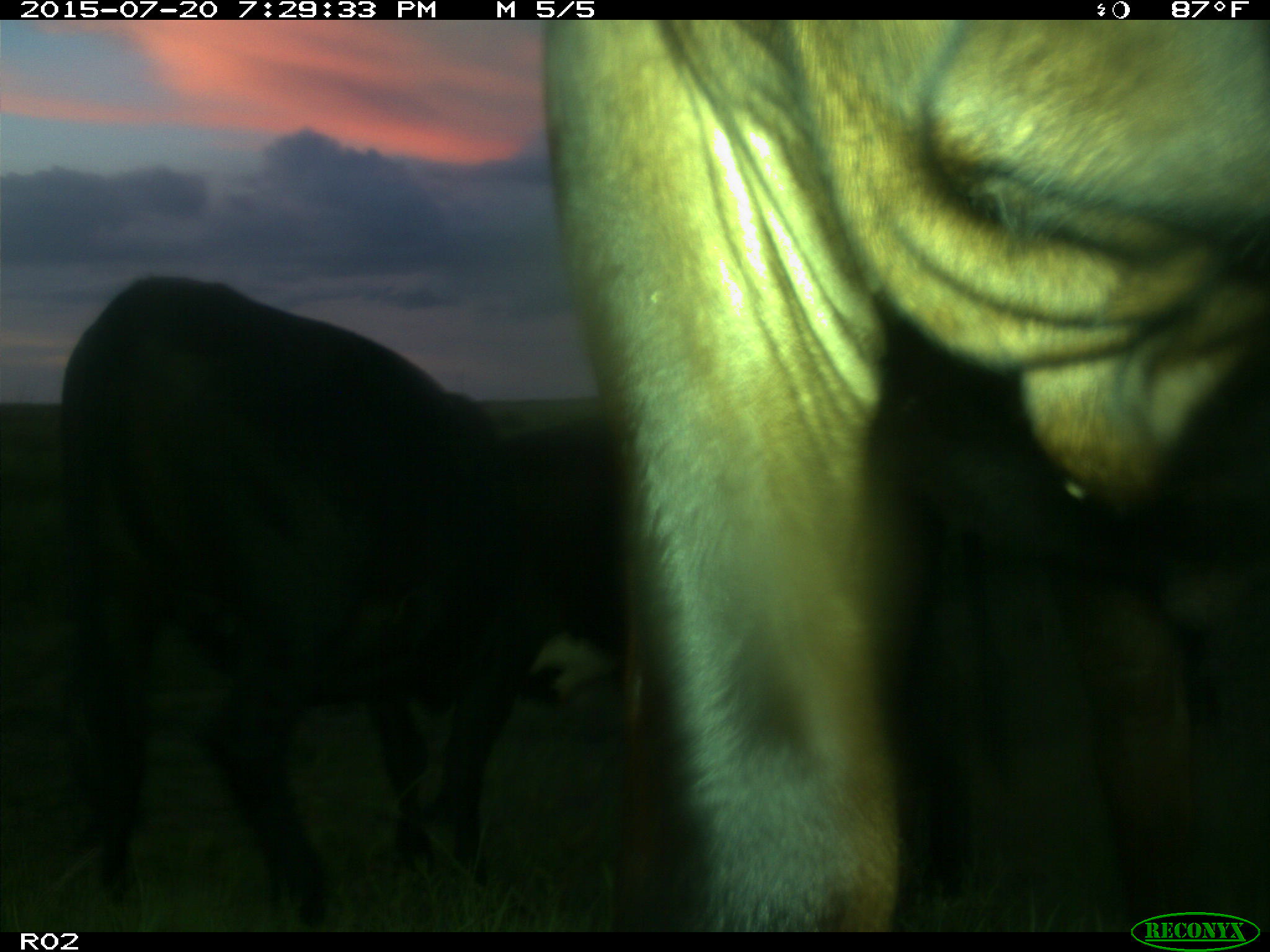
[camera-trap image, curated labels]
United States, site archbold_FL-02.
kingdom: Animalia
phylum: Chordata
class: Mammalia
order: Artiodactyla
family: Bovidae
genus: Bos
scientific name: Bos taurus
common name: domestic cow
Bos taurus (domestic cow).